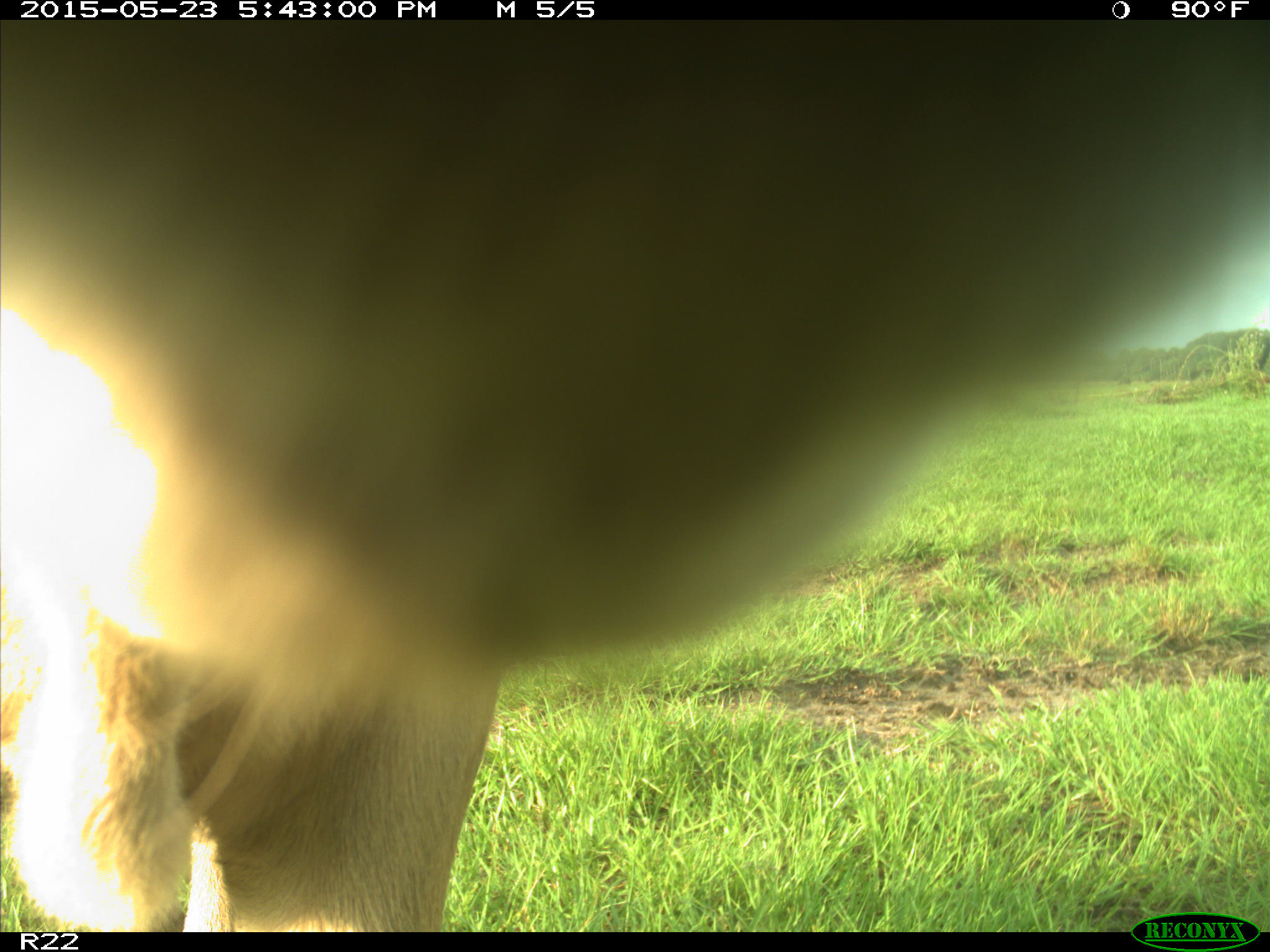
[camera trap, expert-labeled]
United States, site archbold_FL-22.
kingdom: Animalia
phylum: Chordata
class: Mammalia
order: Artiodactyla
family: Bovidae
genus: Bos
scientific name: Bos taurus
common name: domestic cow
Bos taurus (domestic cow).